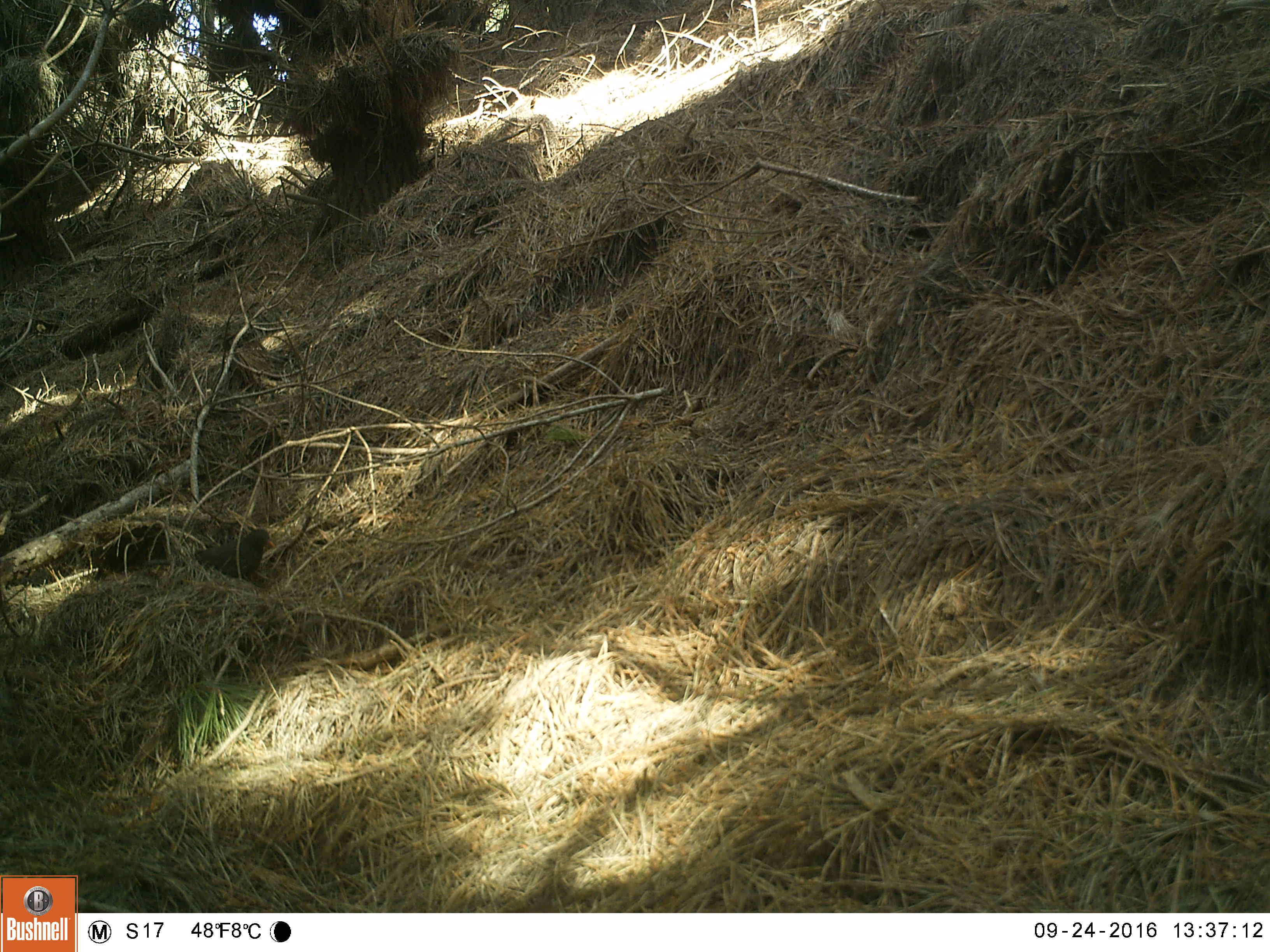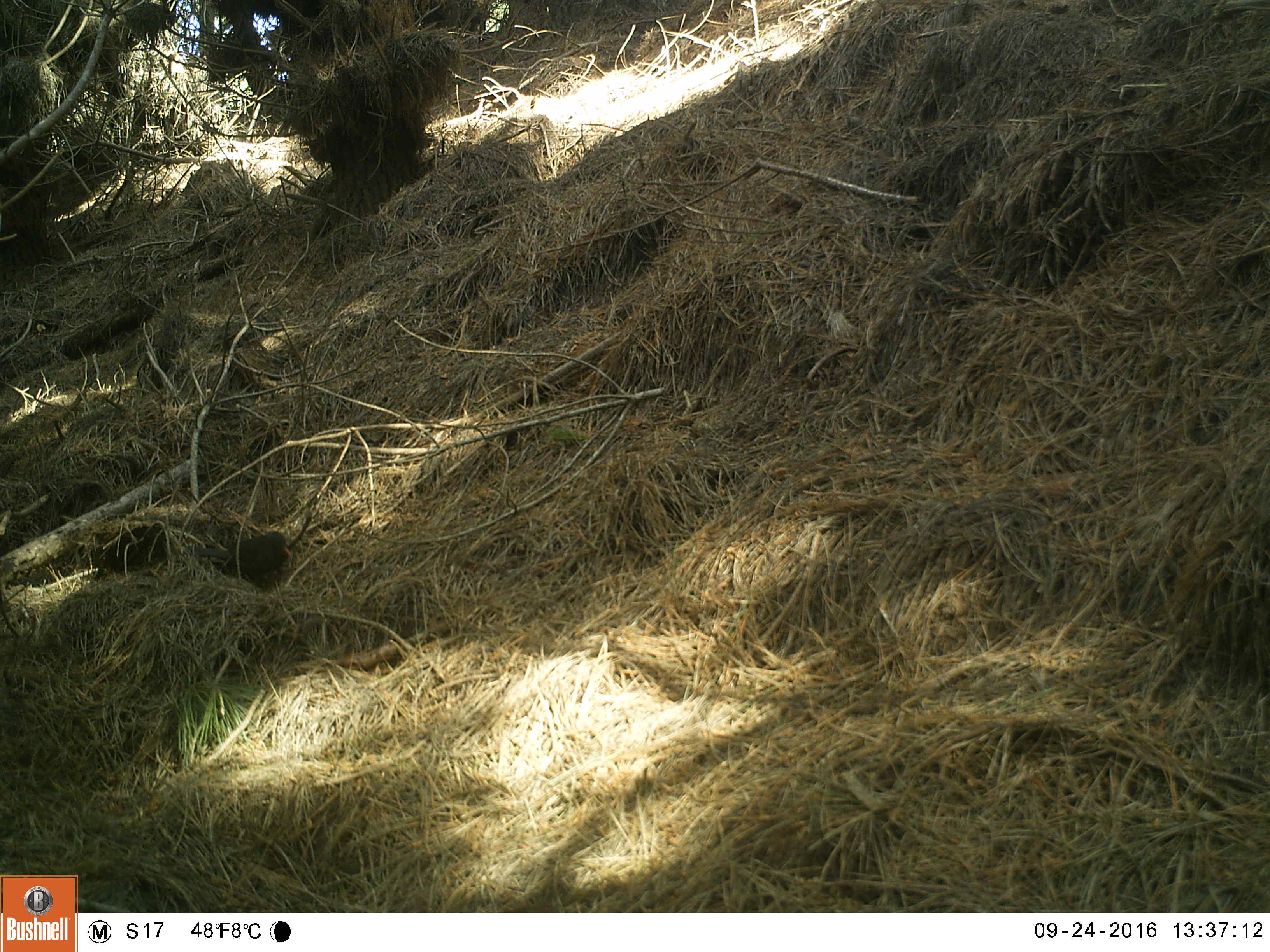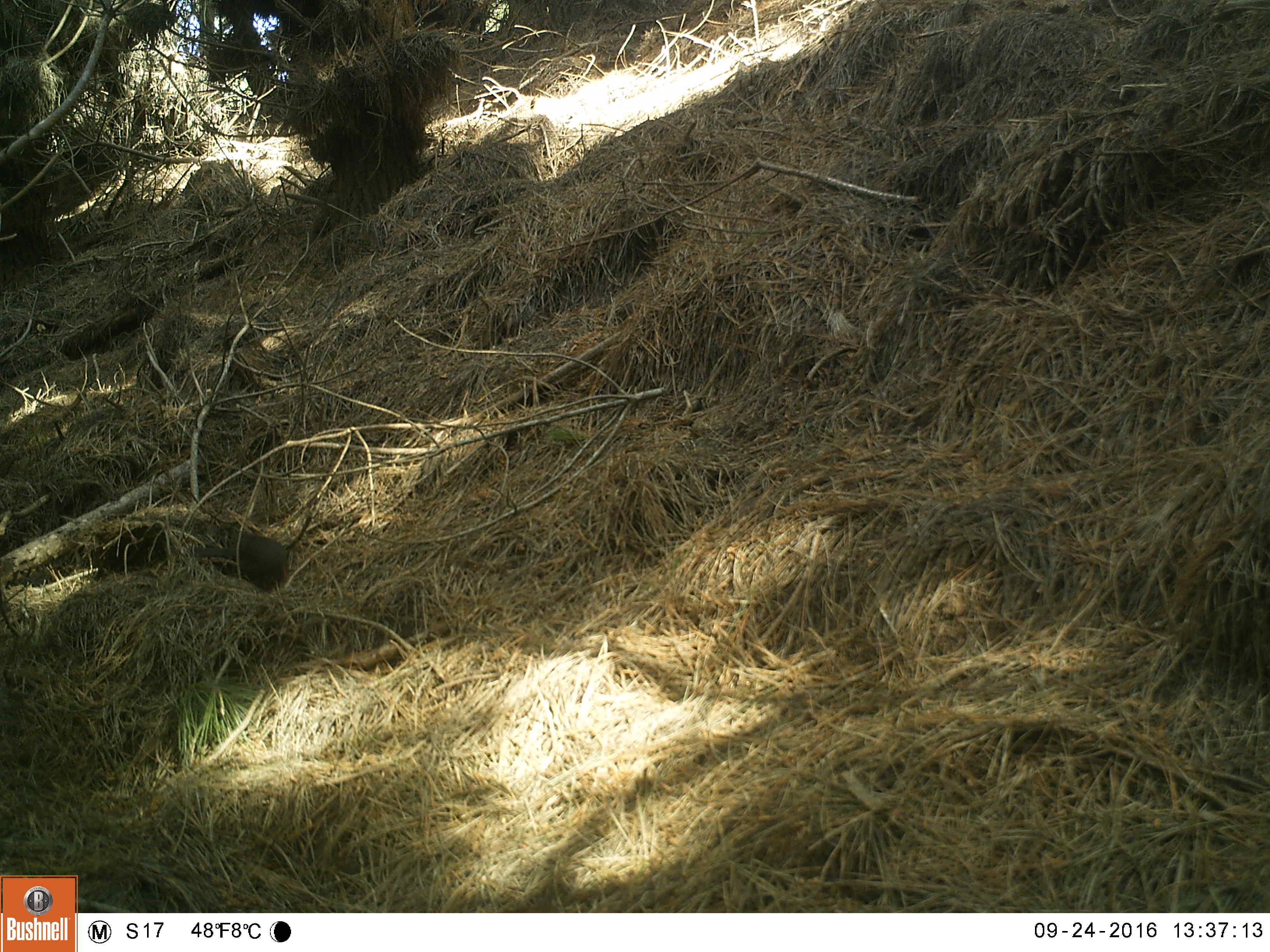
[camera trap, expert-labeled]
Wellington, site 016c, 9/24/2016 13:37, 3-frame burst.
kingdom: Animalia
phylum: Chordata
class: Aves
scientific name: Aves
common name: bird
Bird (Aves).